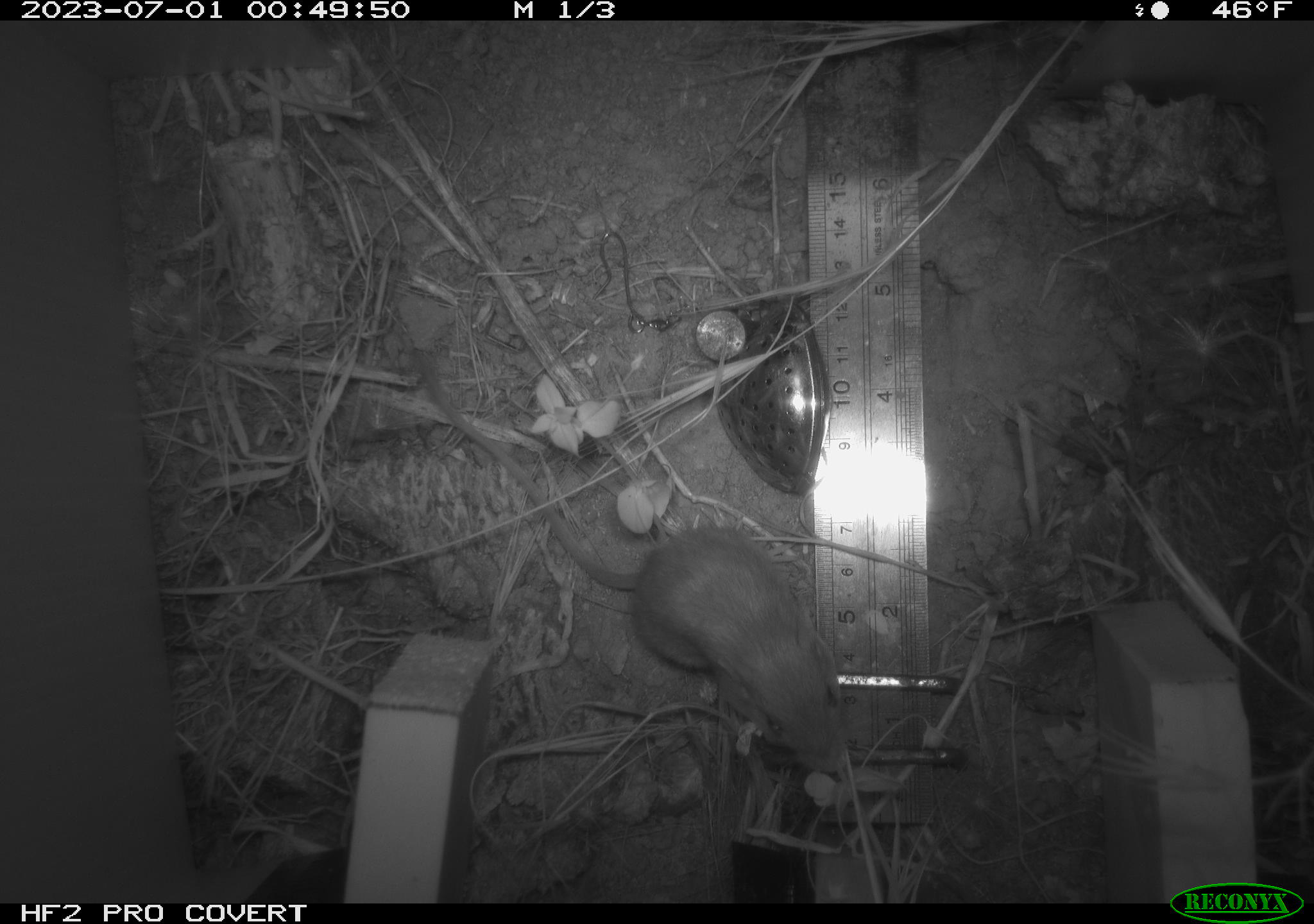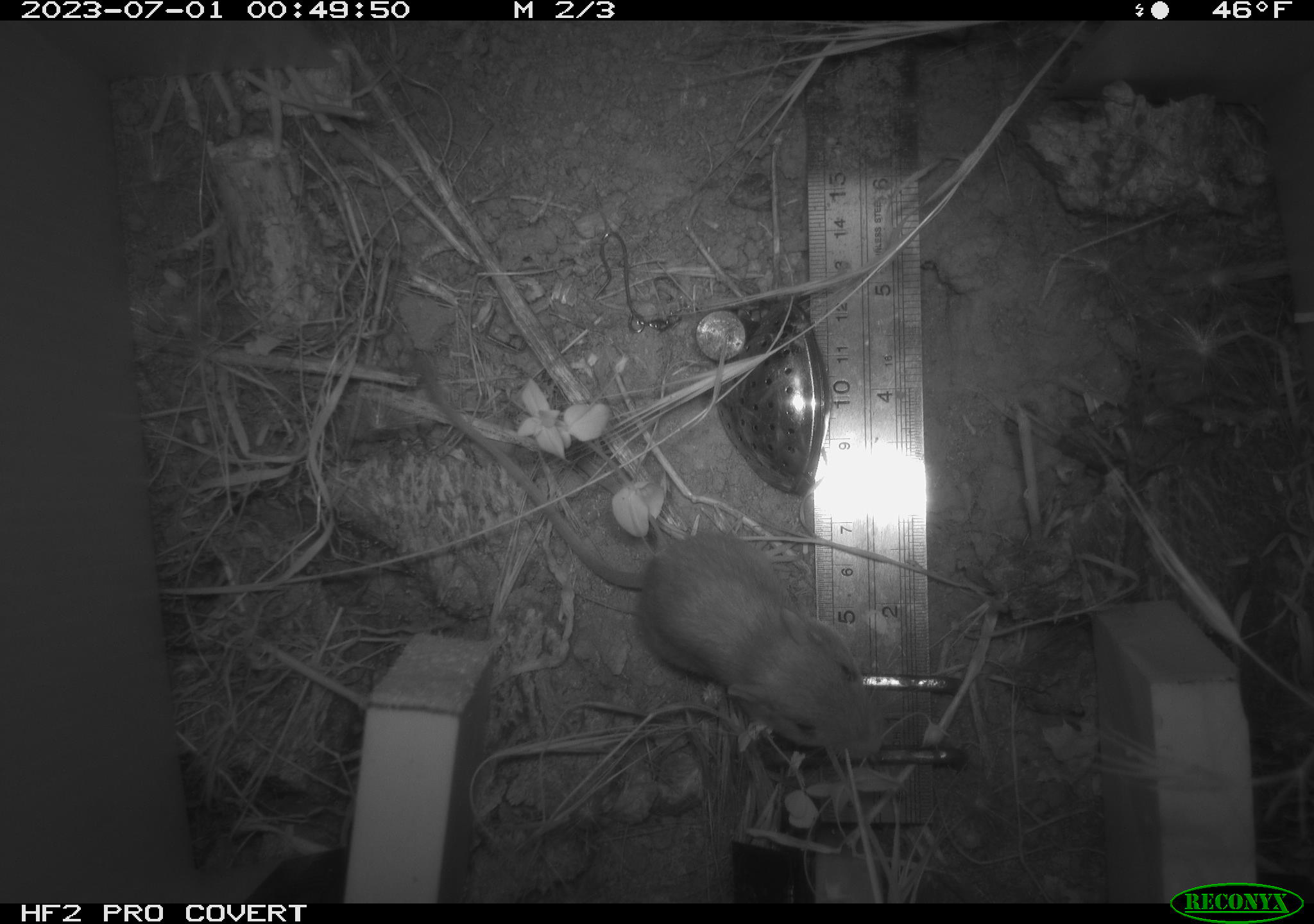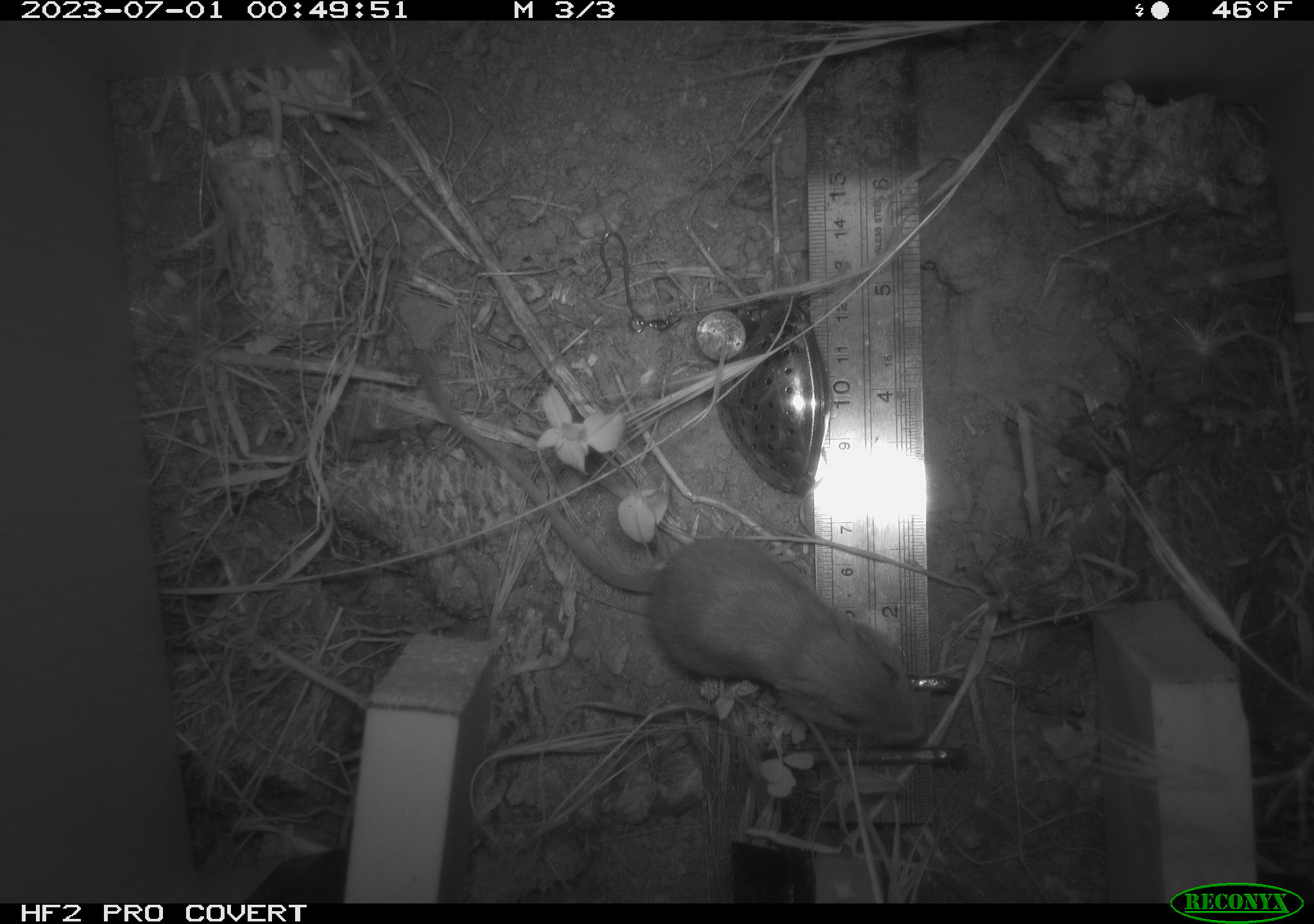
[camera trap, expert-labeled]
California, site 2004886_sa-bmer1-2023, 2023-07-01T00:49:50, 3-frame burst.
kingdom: Animalia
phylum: Chordata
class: Mammalia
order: Rodentia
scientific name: Rodentia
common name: mouse species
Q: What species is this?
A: Mouse species (Rodentia).